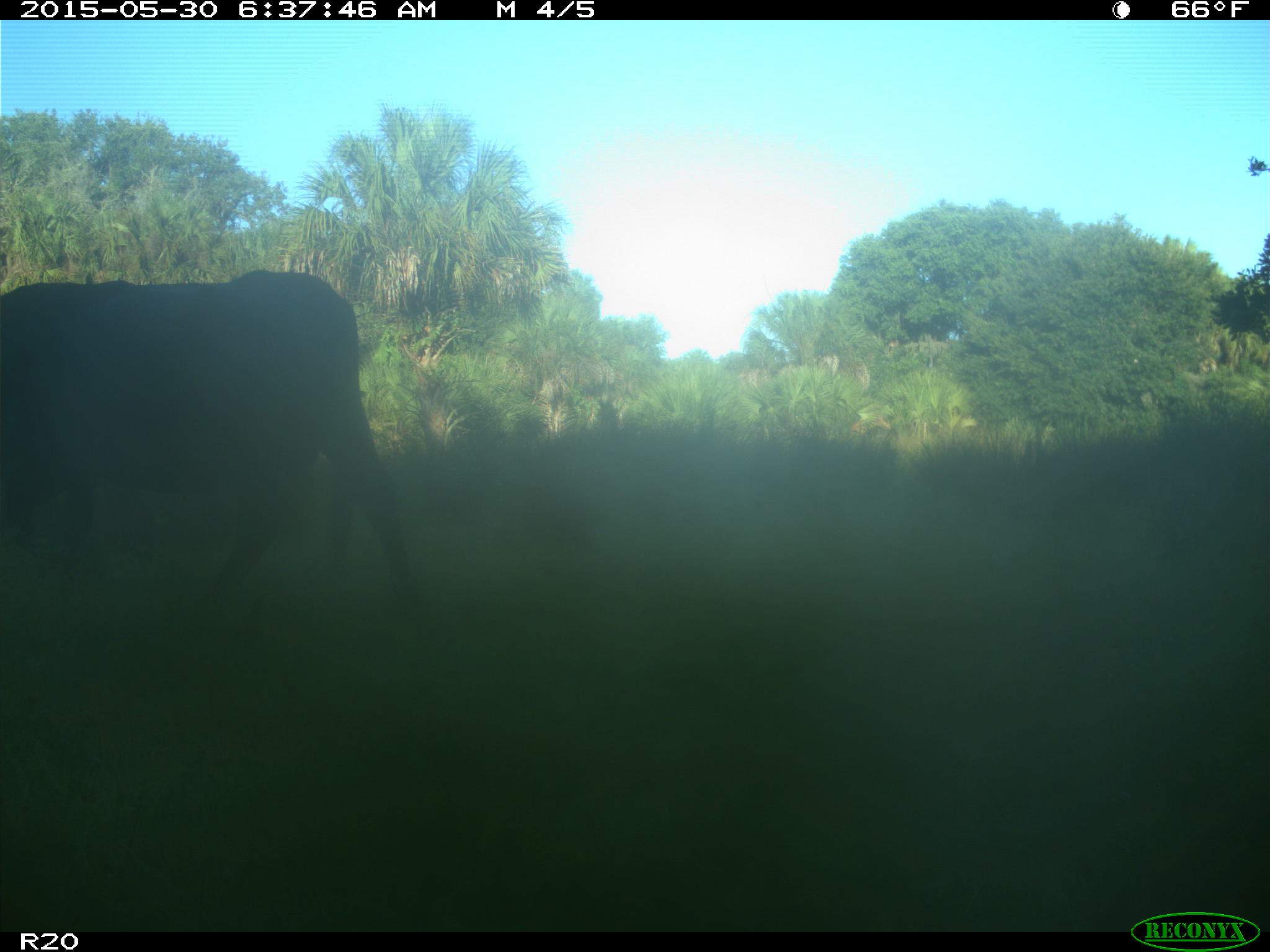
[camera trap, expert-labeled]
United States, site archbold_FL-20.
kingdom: Animalia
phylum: Chordata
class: Mammalia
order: Artiodactyla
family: Bovidae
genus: Bos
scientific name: Bos taurus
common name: domestic cow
Bos taurus (domestic cow).